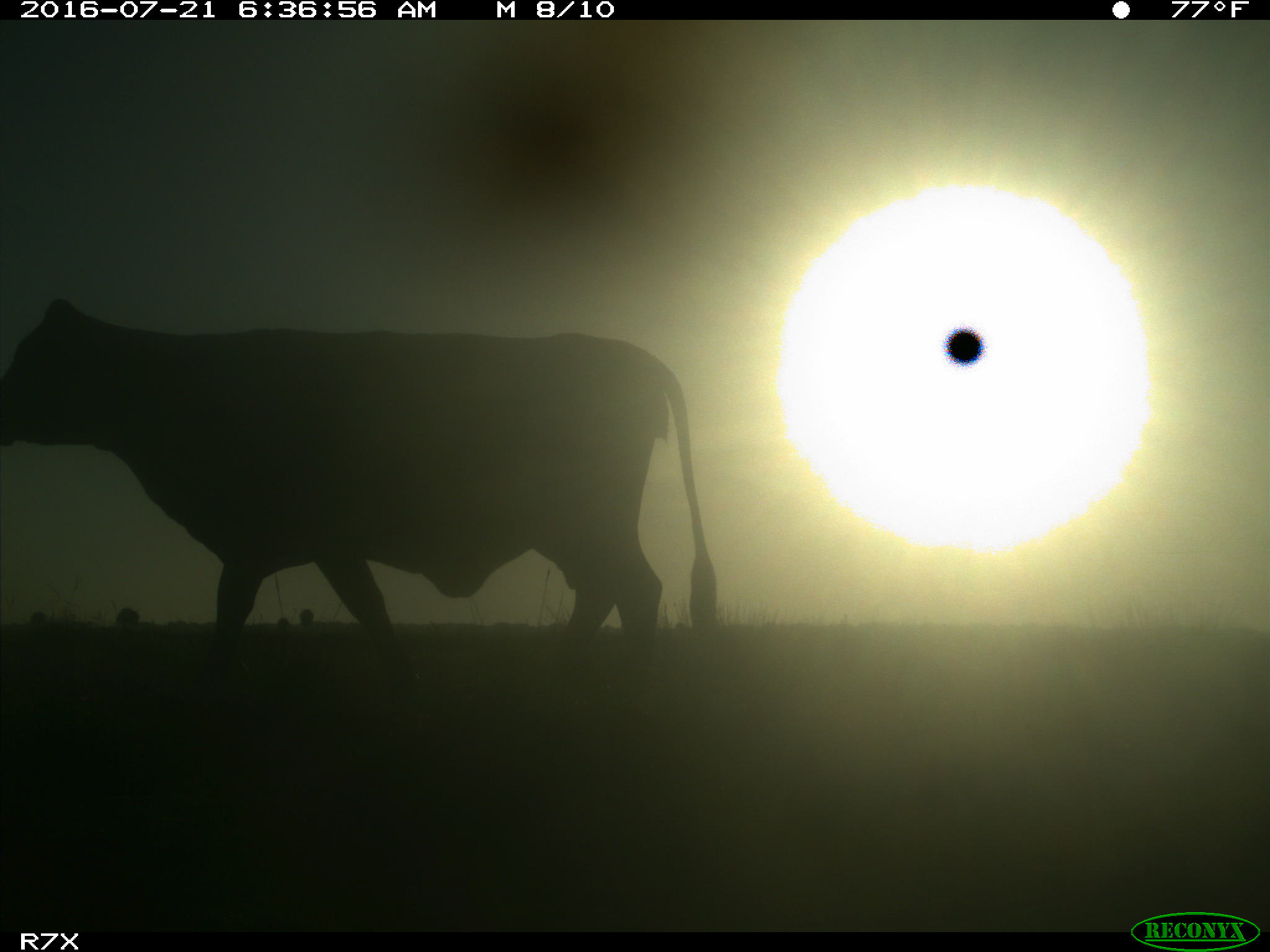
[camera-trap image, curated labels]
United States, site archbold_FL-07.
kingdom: Animalia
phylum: Chordata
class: Mammalia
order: Artiodactyla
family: Bovidae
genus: Bos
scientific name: Bos taurus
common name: domestic cow